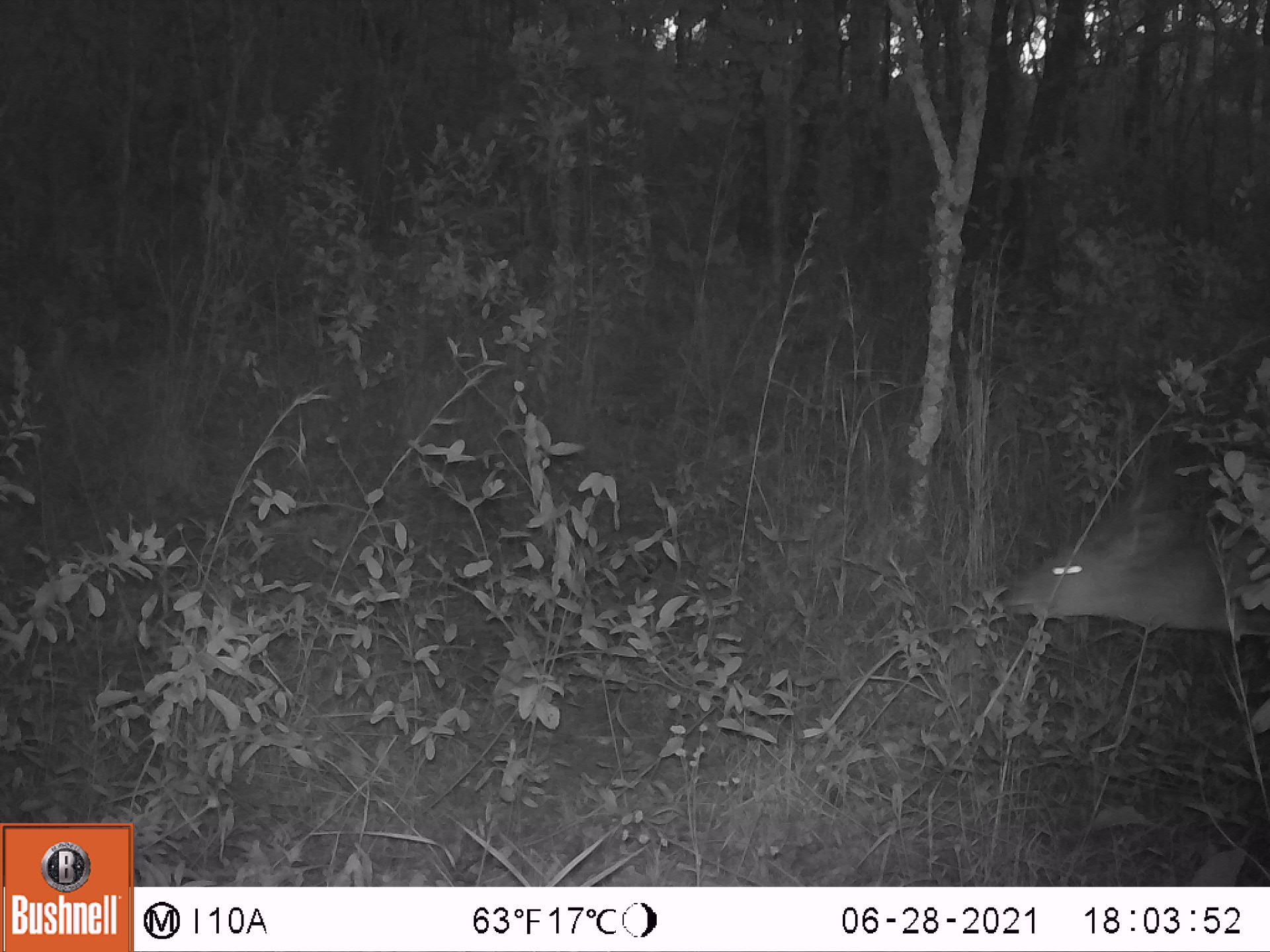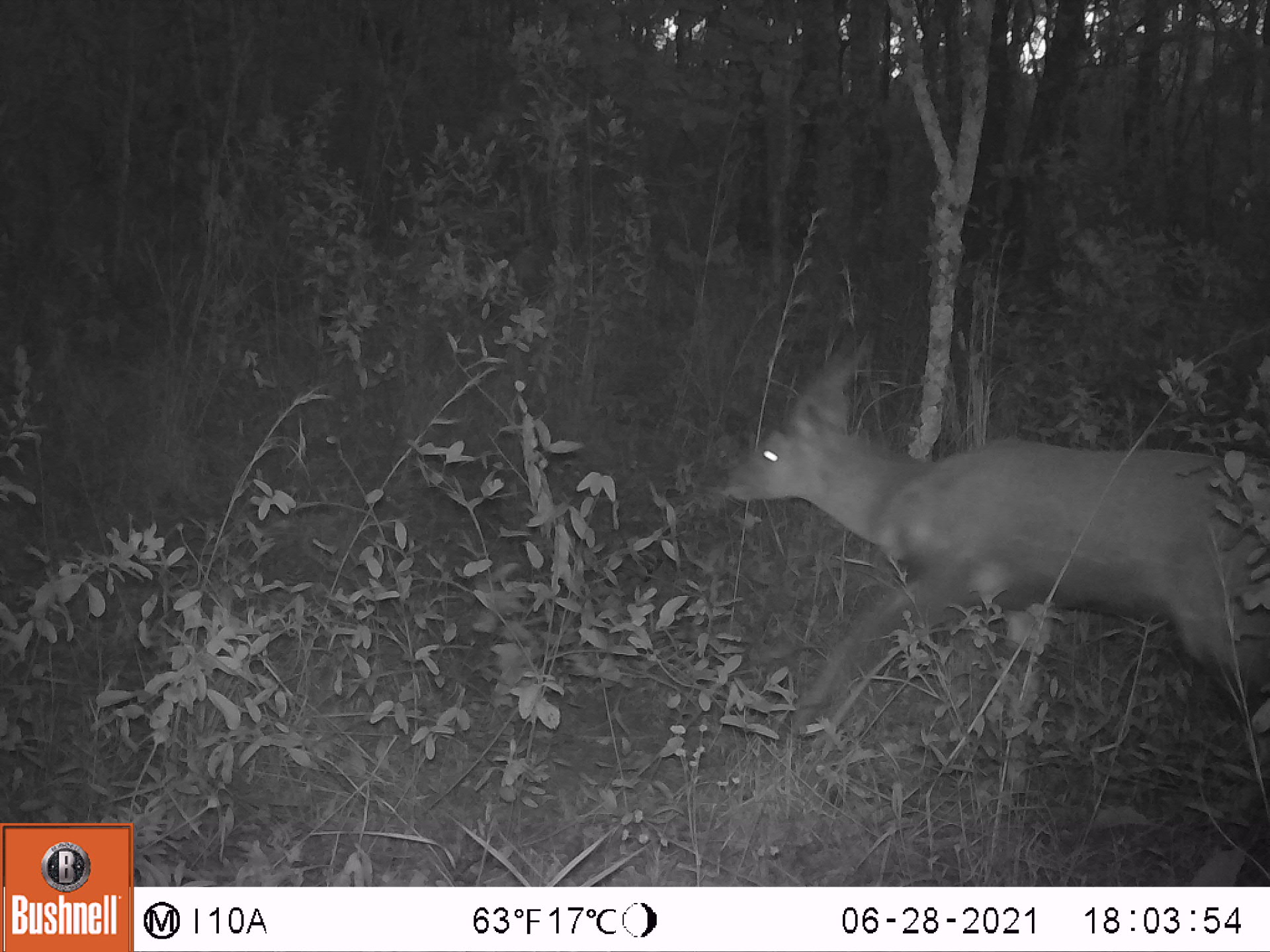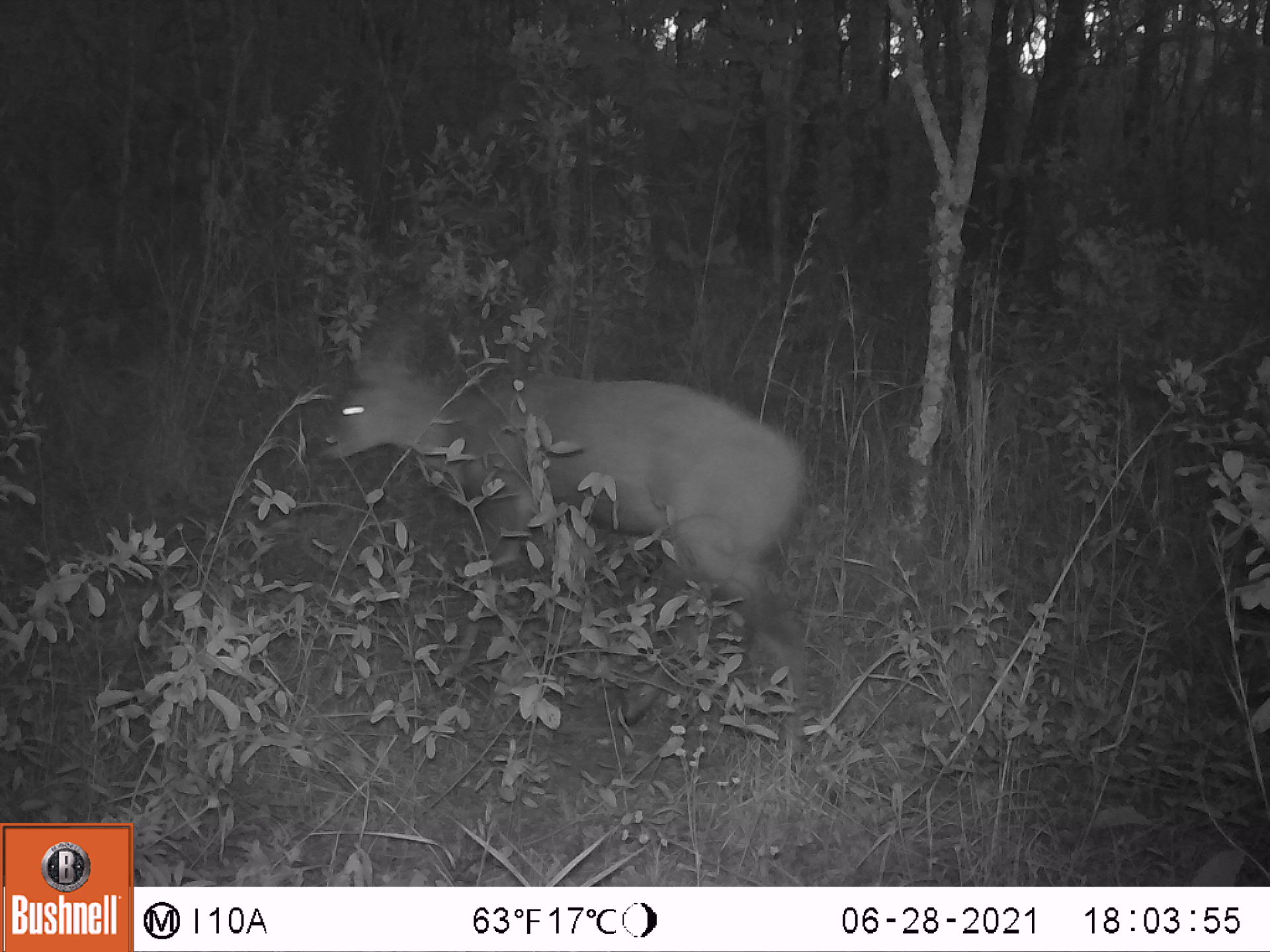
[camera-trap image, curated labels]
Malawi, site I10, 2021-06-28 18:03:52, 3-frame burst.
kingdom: Animalia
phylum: Chordata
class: Mammalia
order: Artiodactyla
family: Bovidae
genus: Tragelaphus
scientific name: Tragelaphus sylvaticus sylvaticus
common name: cape bushbuck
Cape bushbuck (Tragelaphus sylvaticus sylvaticus), count 1.